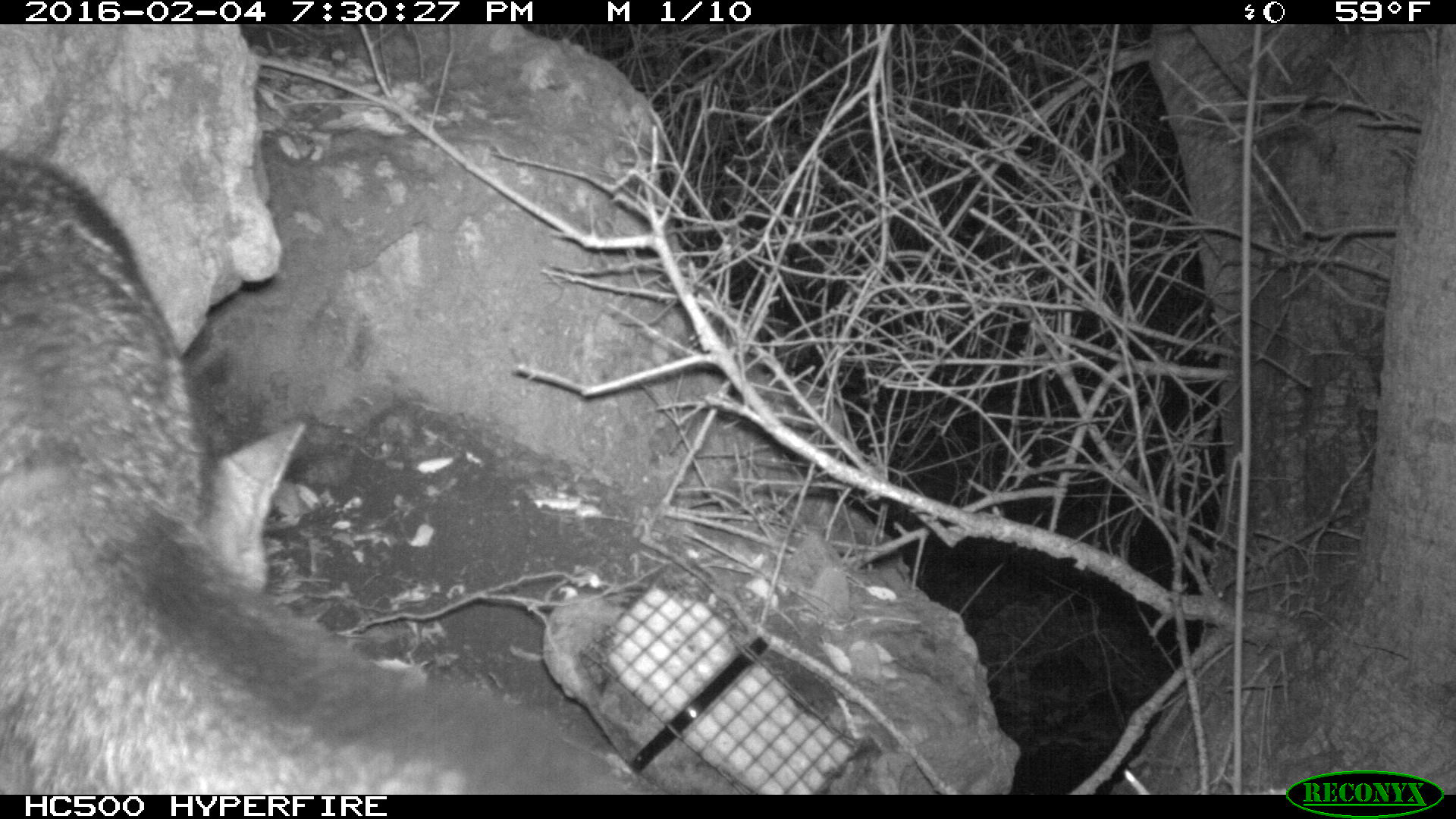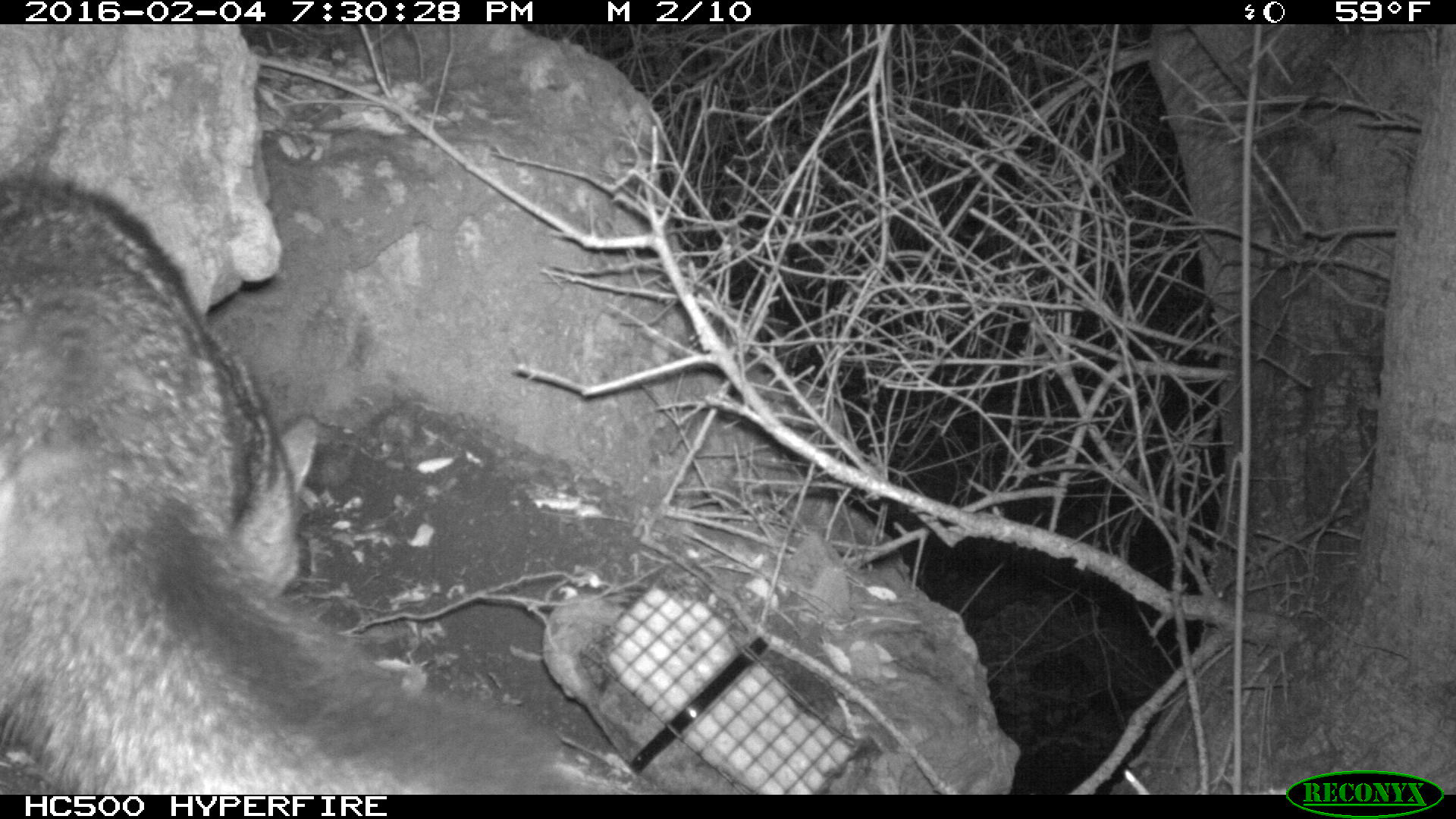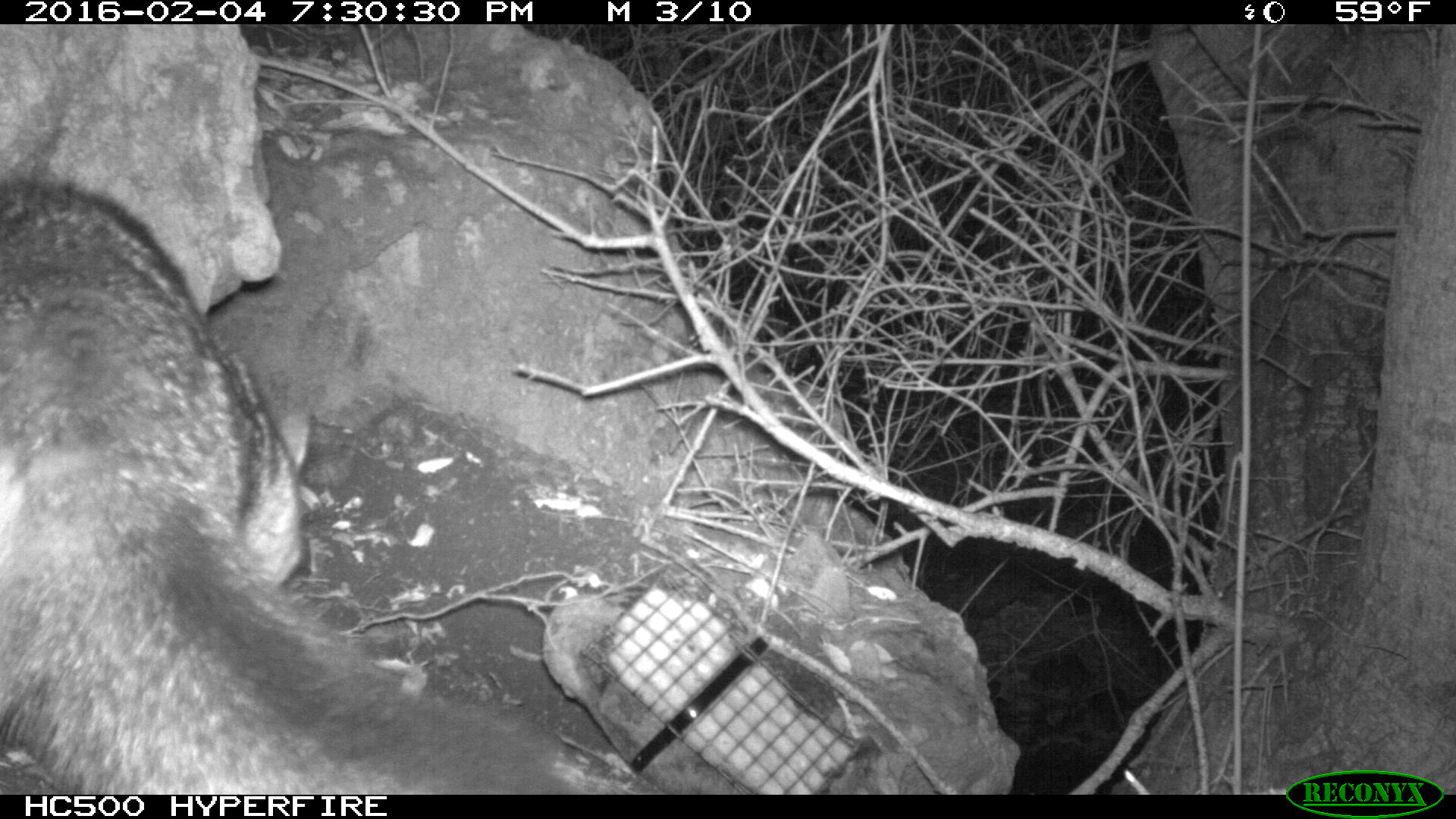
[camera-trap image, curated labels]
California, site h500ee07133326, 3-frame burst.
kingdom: Animalia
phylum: Chordata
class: Mammalia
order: Carnivora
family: Canidae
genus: Urocyon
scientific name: Urocyon littoralis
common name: island fox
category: fox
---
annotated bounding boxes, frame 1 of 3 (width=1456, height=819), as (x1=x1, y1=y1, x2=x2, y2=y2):
fox: (x1=0, y1=153, x2=630, y2=793)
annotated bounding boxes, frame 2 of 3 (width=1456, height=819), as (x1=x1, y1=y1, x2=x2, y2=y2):
fox: (x1=0, y1=168, x2=548, y2=794)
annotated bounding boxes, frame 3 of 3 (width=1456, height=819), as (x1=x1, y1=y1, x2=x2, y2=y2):
fox: (x1=0, y1=170, x2=588, y2=793)